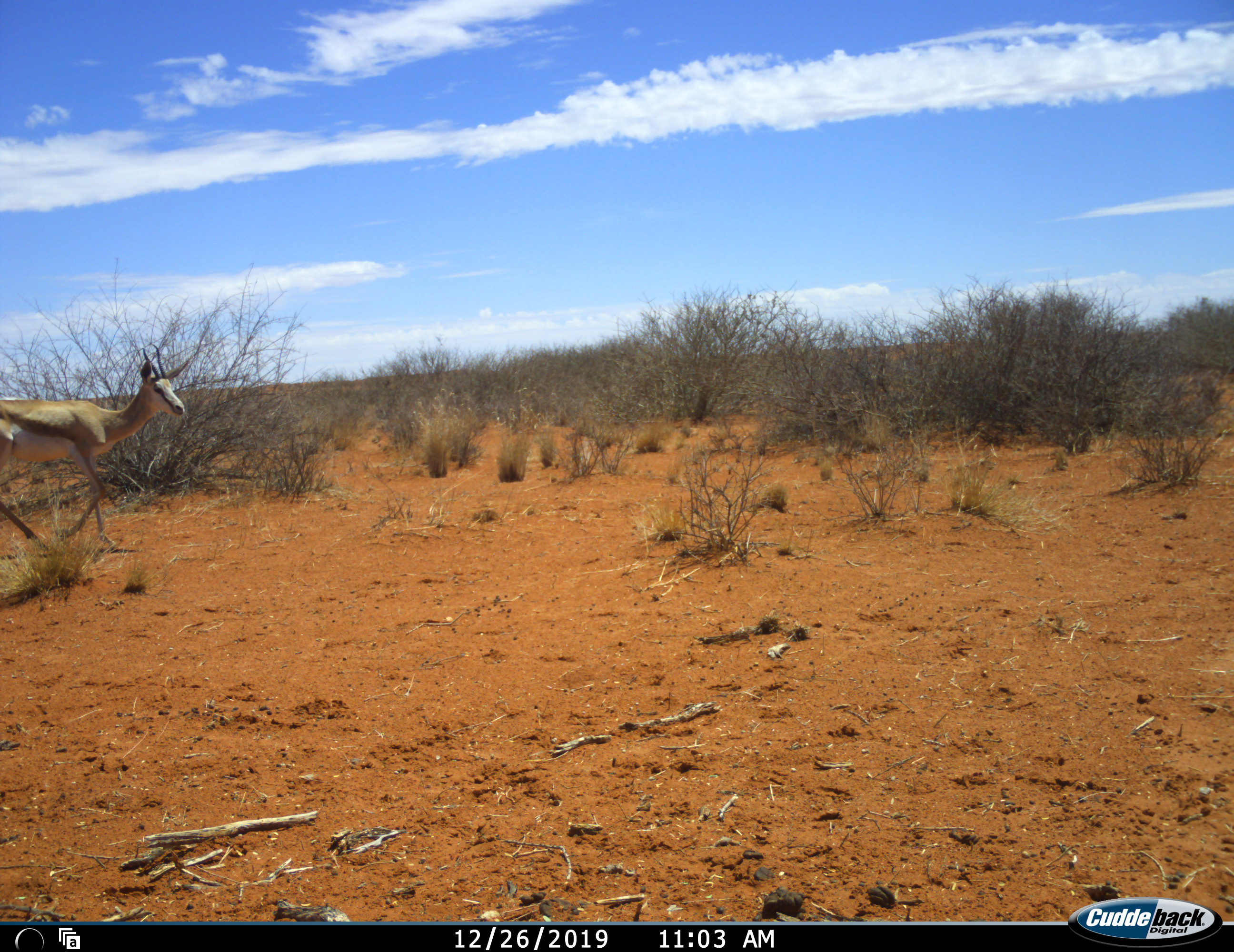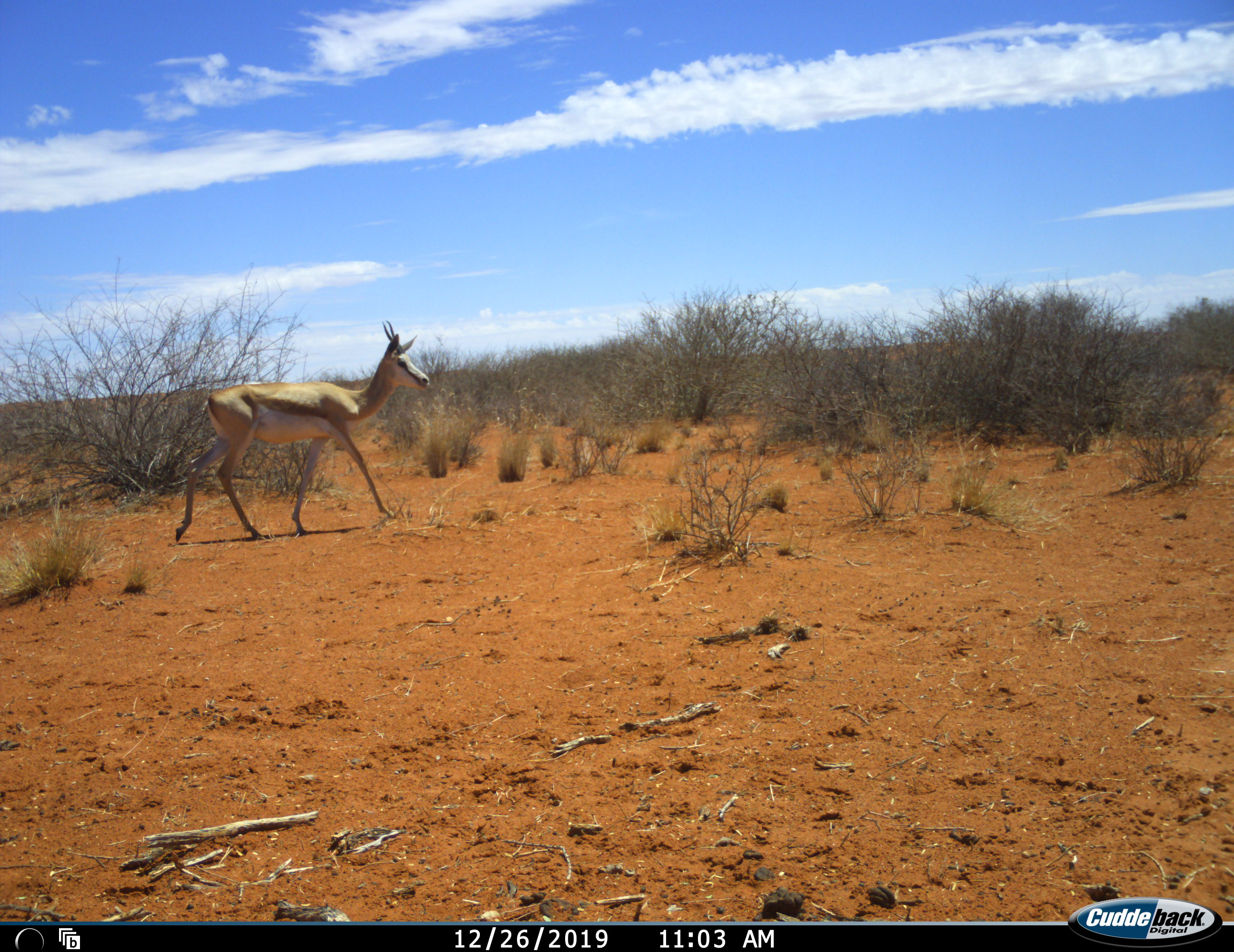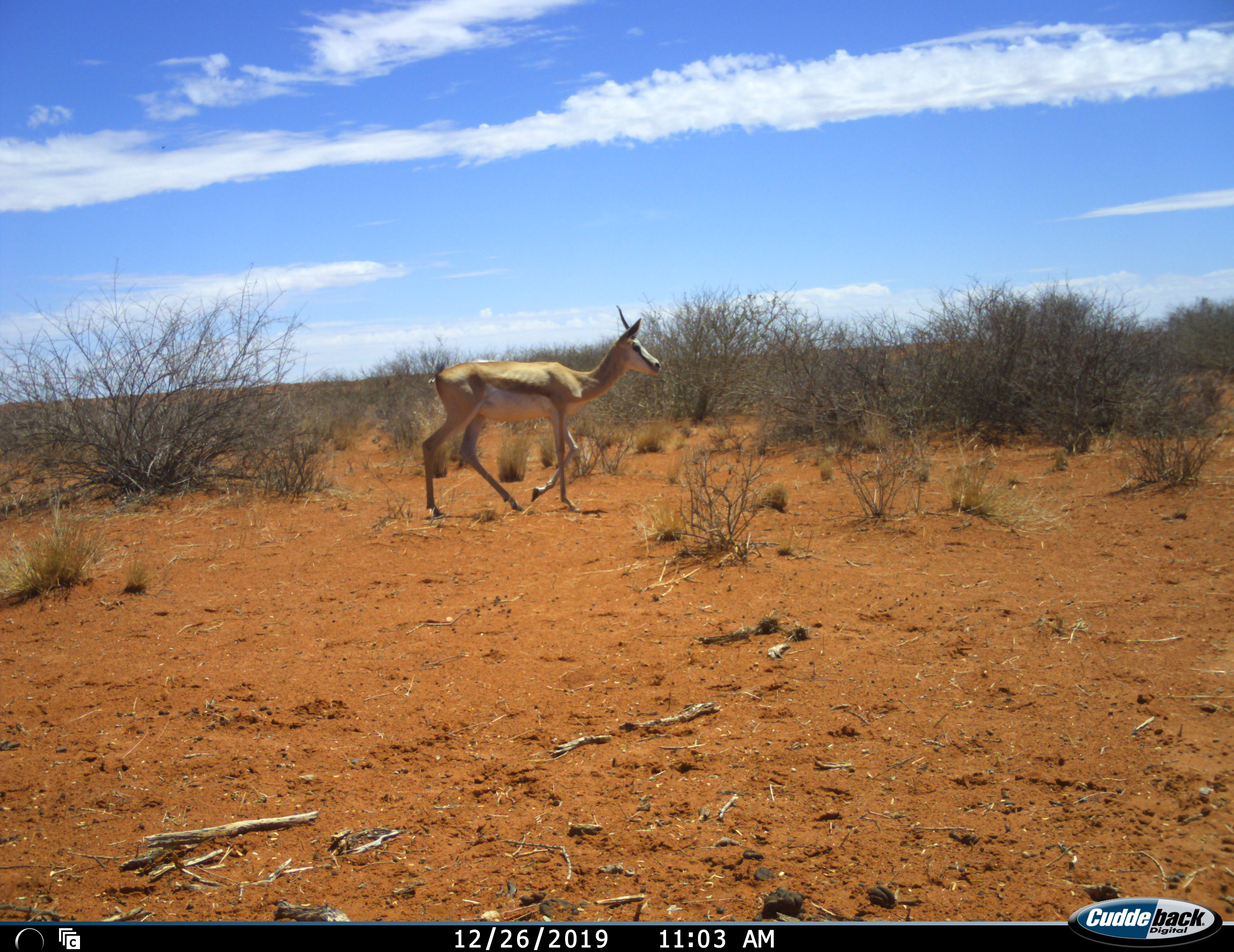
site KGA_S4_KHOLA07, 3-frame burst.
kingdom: Animalia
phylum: Chordata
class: Mammalia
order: Artiodactyla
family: Bovidae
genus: Antidorcas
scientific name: Antidorcas marsupialis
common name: springbok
Springbok (Antidorcas marsupialis), count 1. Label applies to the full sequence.